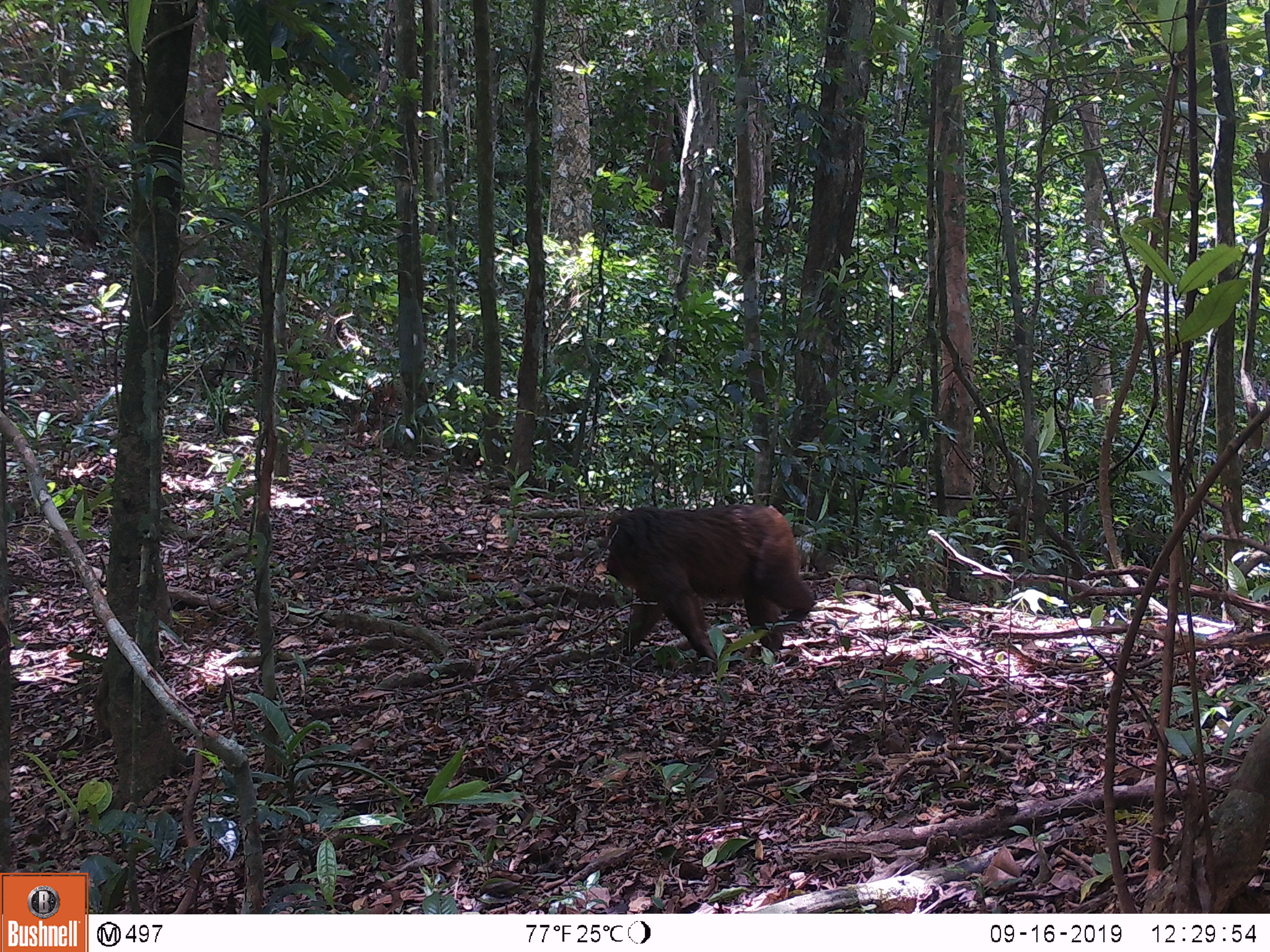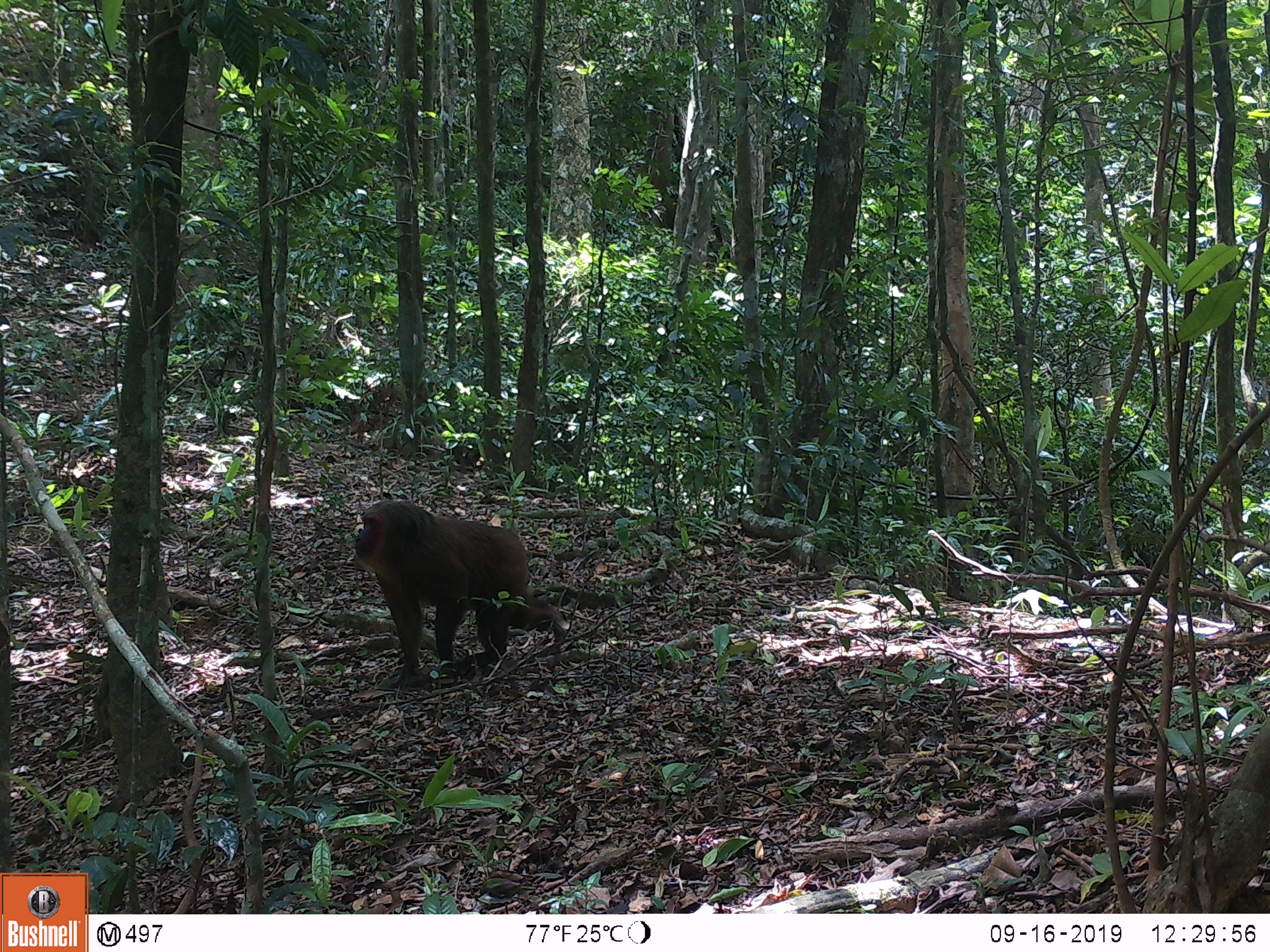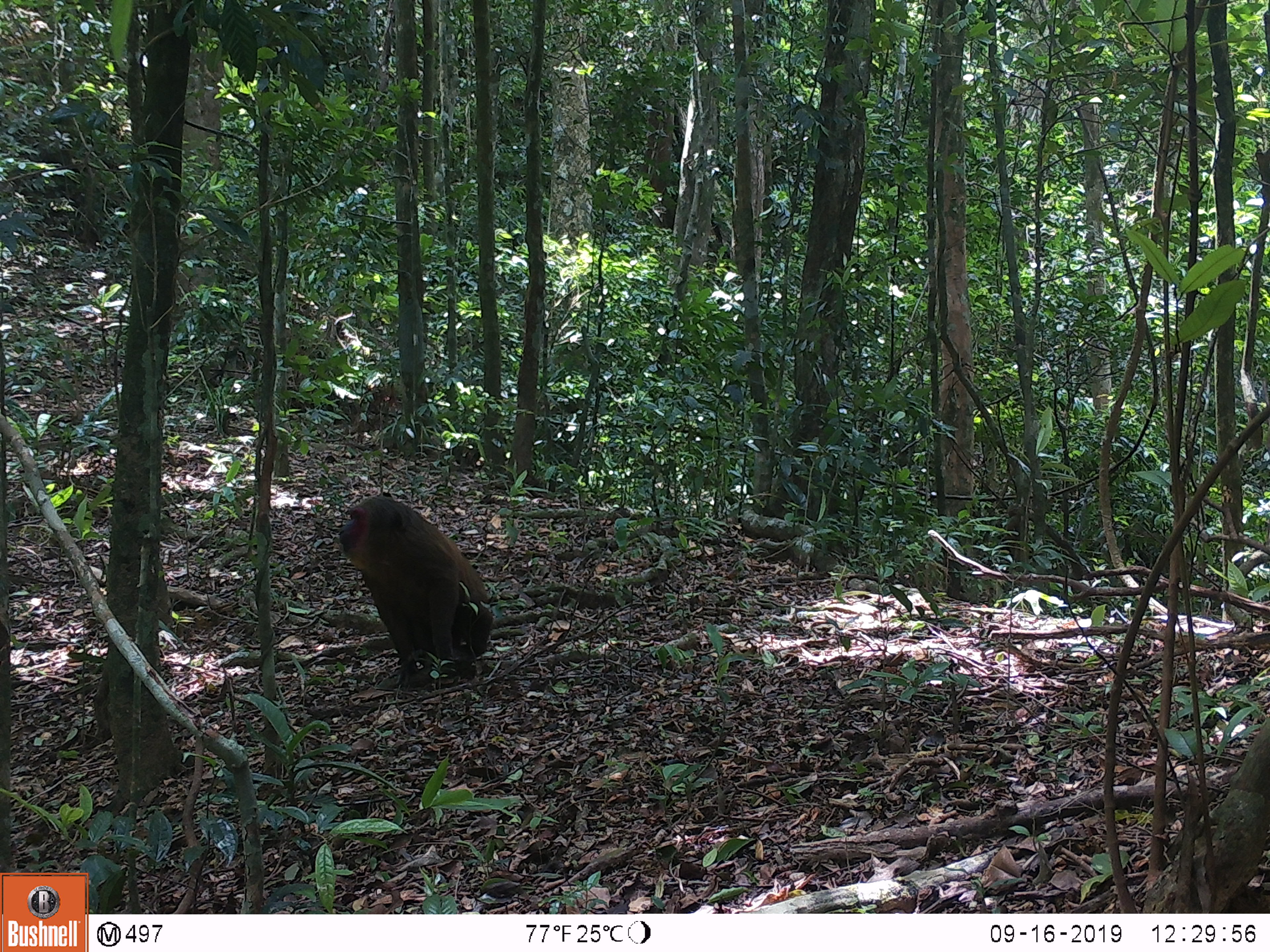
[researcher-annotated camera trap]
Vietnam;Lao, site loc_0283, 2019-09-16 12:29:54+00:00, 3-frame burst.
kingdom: Animalia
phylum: Chordata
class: Mammalia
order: Primates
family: Cercopithecidae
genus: Macaca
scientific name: Macaca arctoides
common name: stump-tailed macaque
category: stump tailed macaque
Stump tailed macaque (stump-tailed macaque) (Macaca arctoides). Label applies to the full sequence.